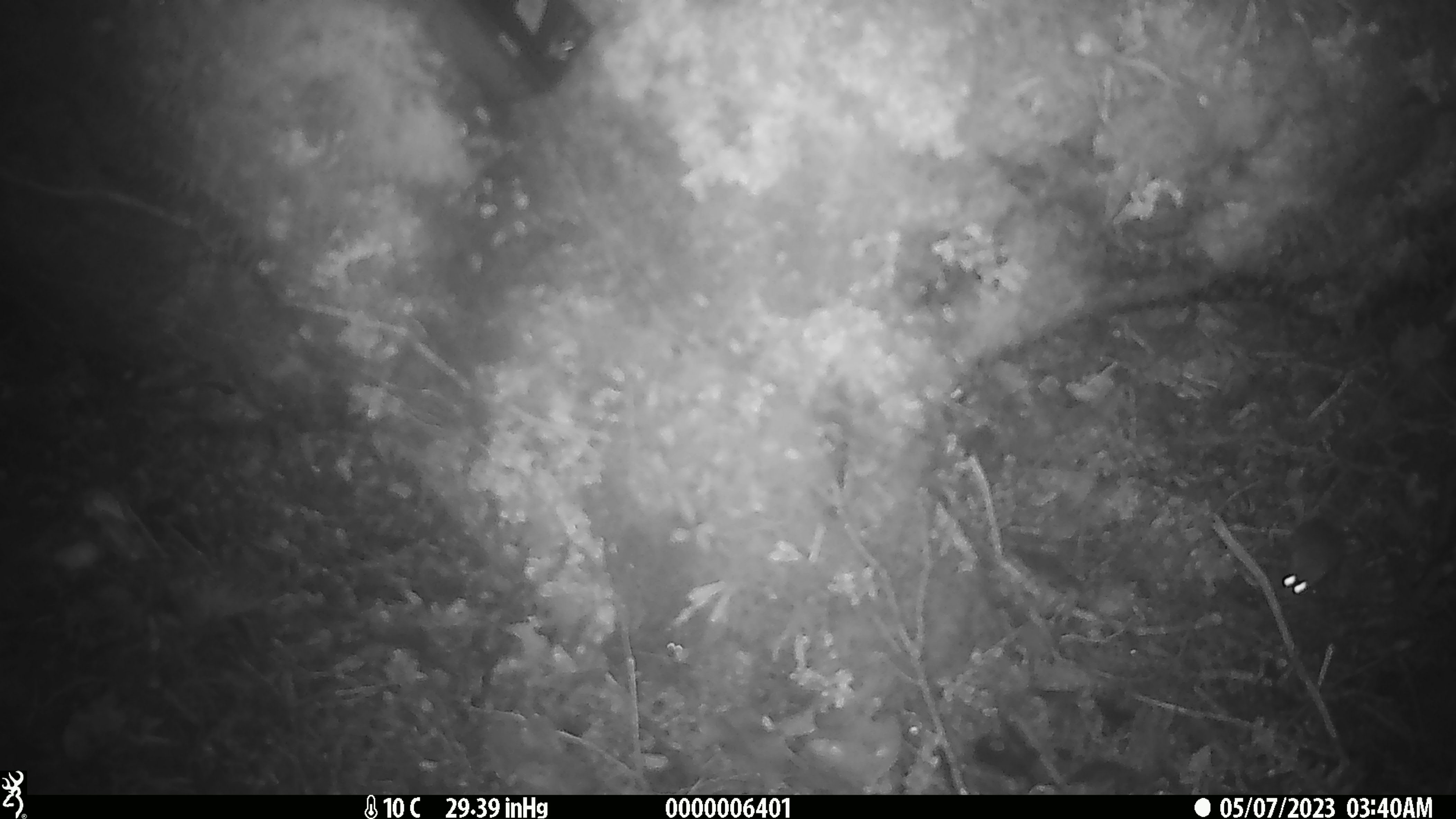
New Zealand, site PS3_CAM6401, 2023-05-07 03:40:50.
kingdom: Animalia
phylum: Chordata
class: Mammalia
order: Rodentia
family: Muridae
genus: Mus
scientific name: Mus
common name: mouse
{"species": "mouse (Mus)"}